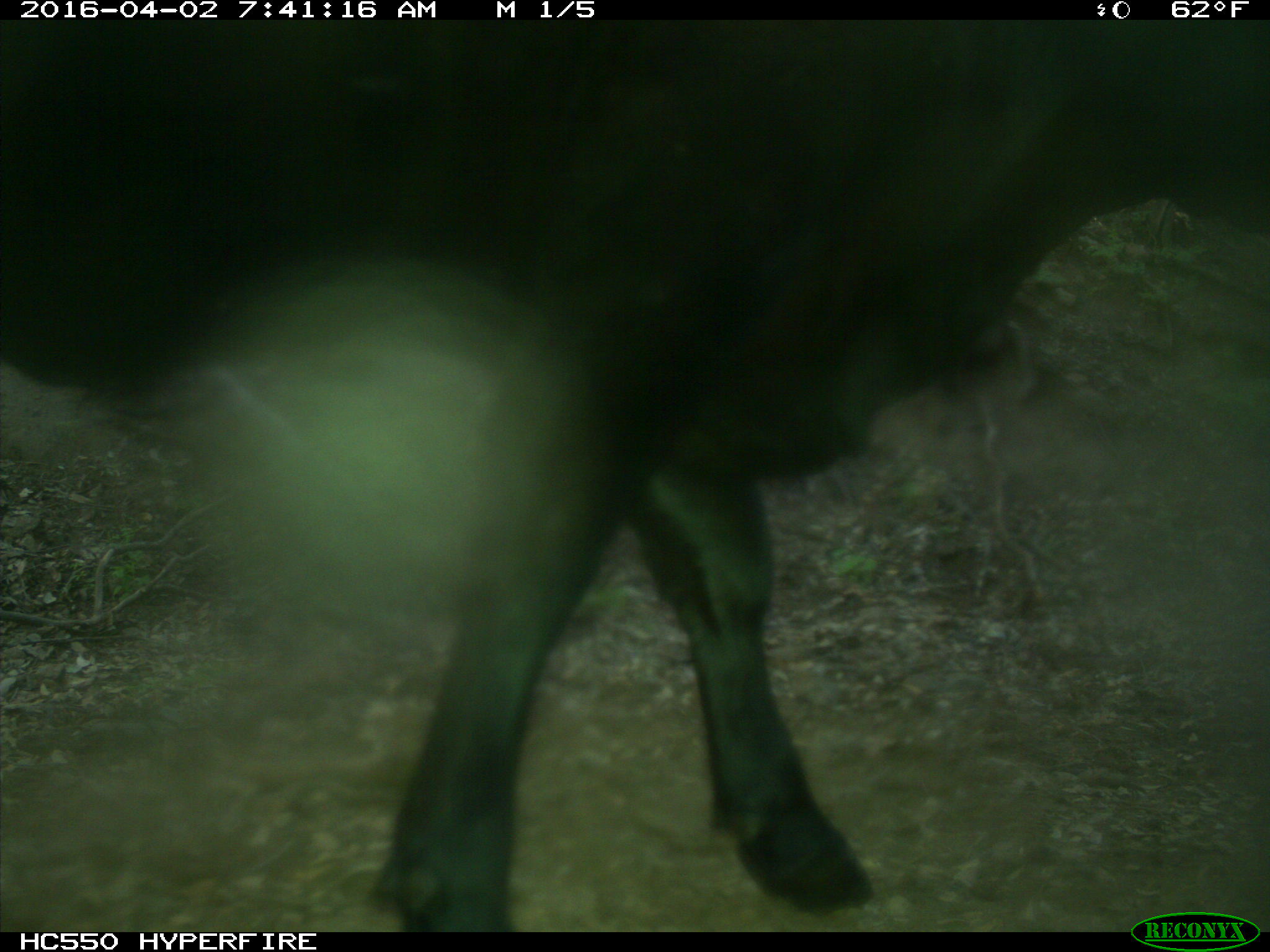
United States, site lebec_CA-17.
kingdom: Animalia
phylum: Chordata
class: Mammalia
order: Artiodactyla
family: Bovidae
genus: Bos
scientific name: Bos taurus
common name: domestic cow